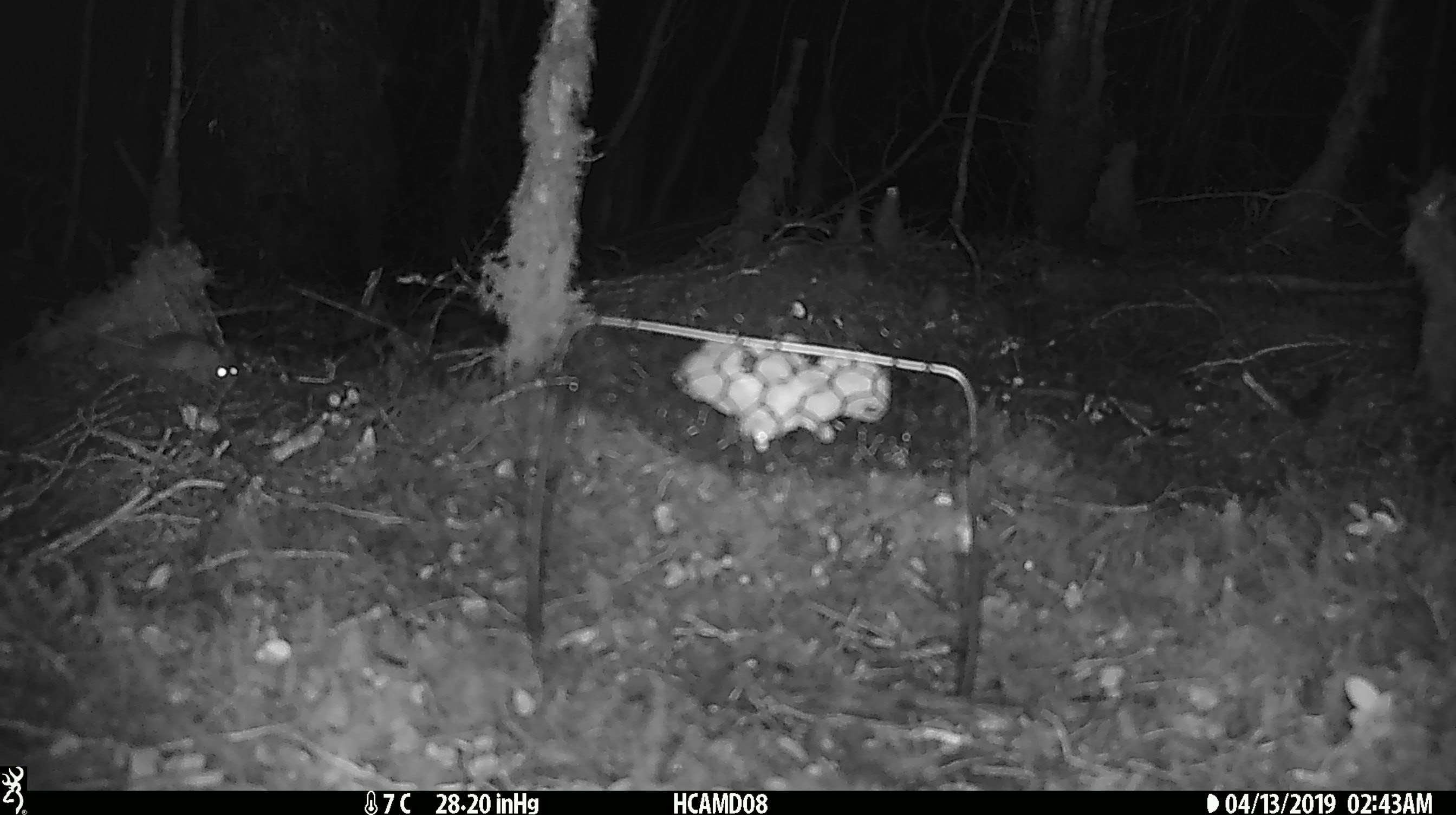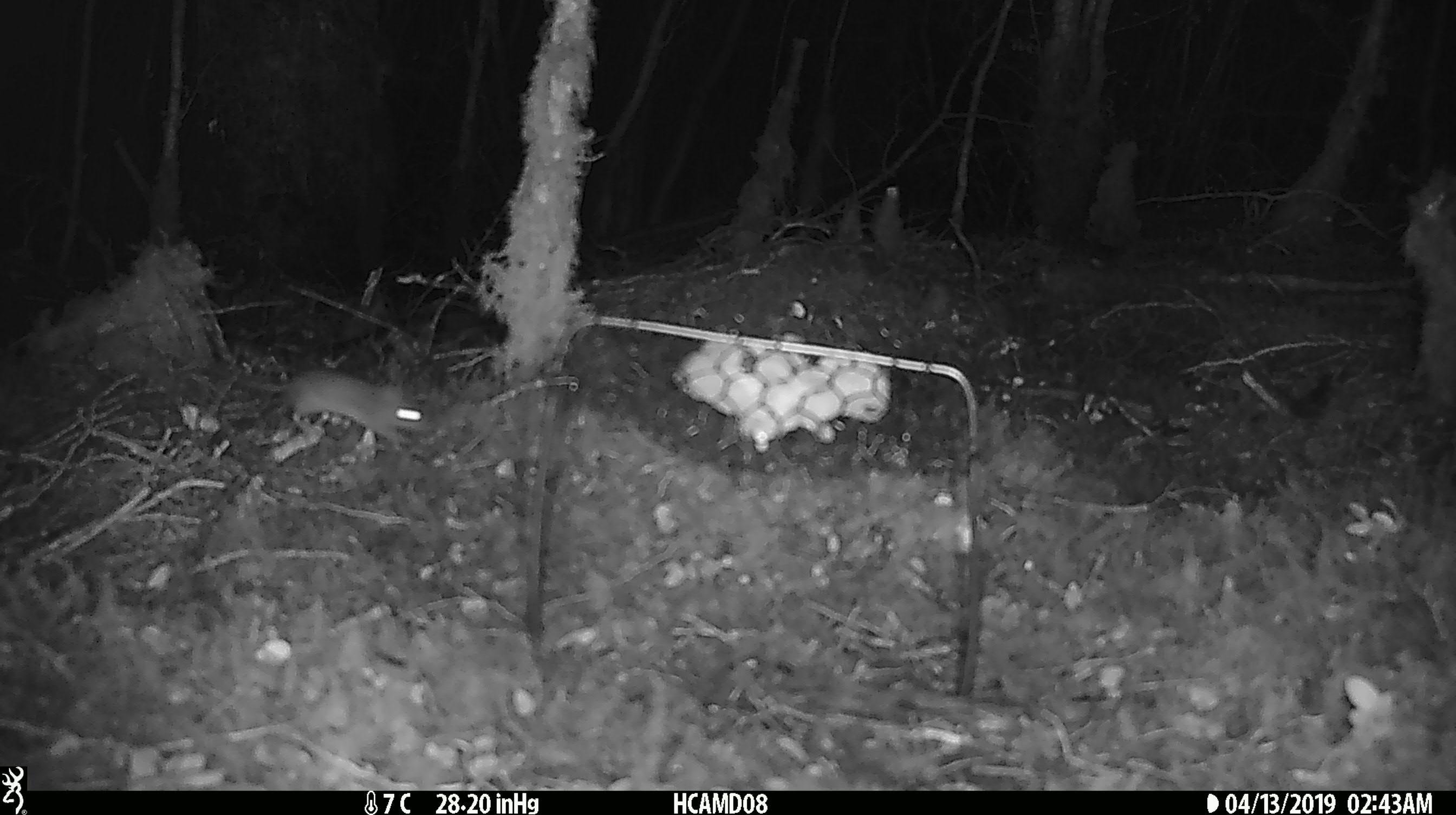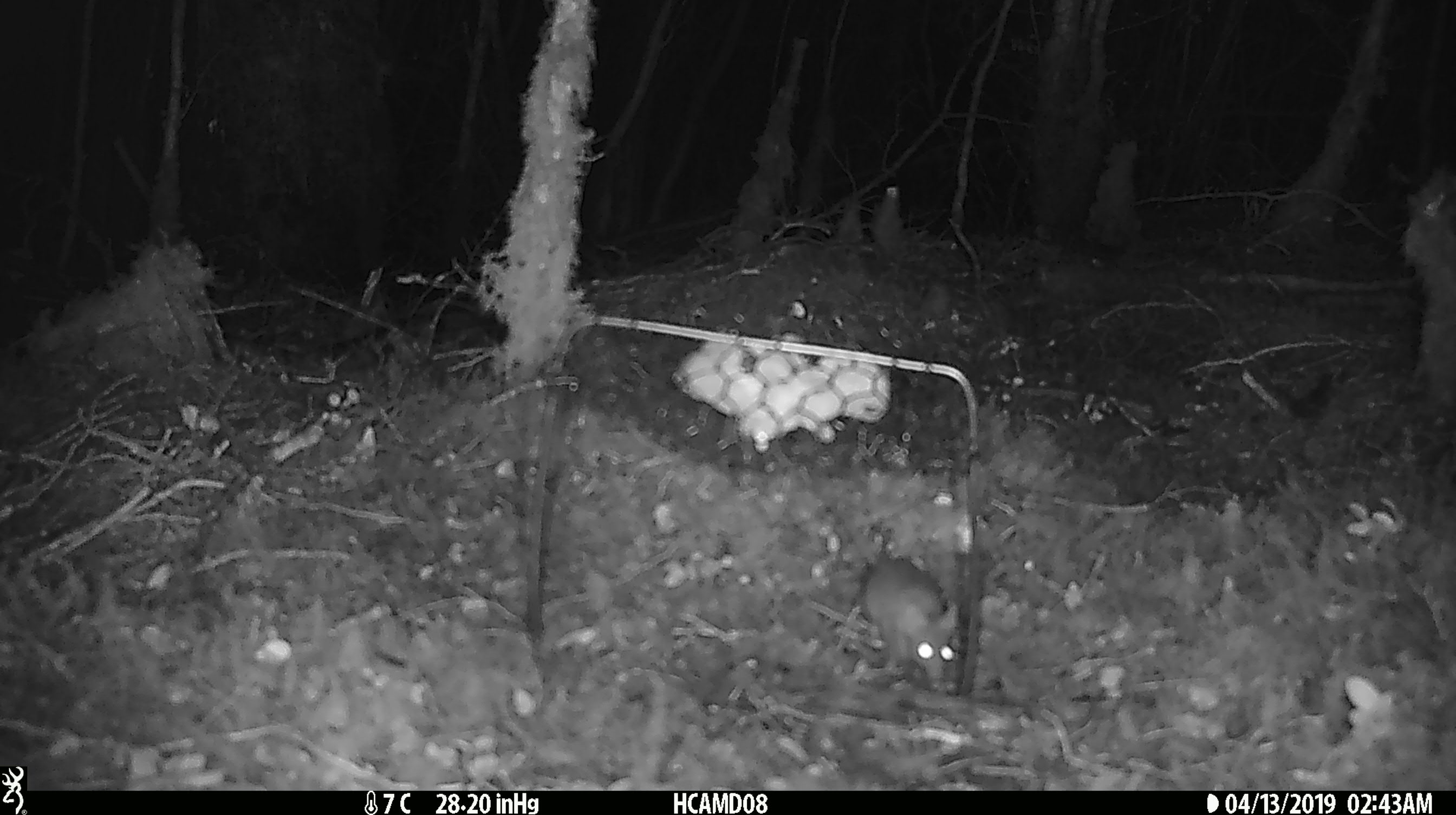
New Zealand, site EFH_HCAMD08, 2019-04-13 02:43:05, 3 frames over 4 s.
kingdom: Animalia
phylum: Chordata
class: Mammalia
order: Rodentia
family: Muridae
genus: Mus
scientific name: Mus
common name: mouse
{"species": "mouse (Mus)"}